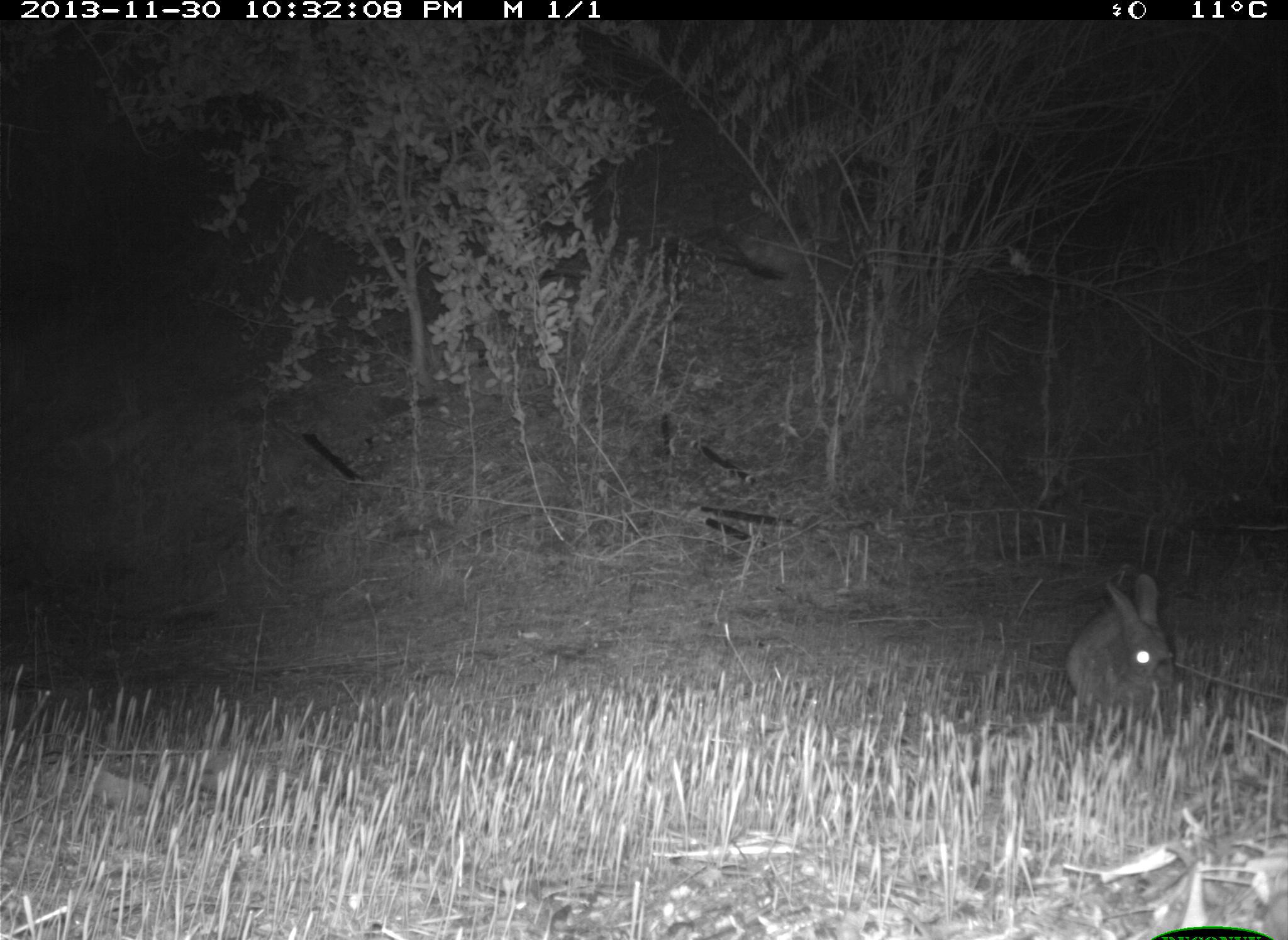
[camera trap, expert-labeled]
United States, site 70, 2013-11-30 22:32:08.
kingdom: Animalia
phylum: Chordata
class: Mammalia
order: Lagomorpha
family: Leporidae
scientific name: Leporidae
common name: rabbits and hares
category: rabbit